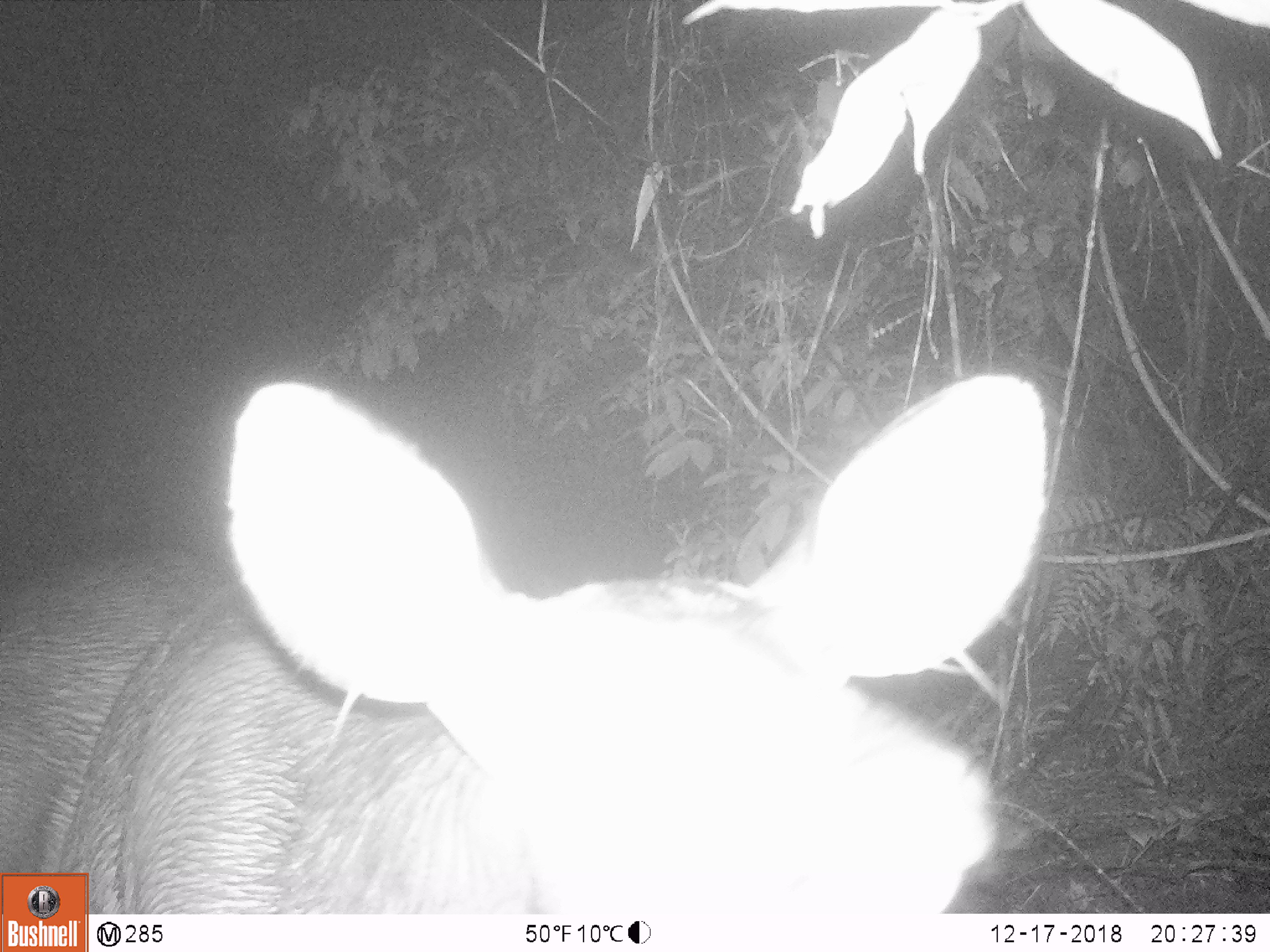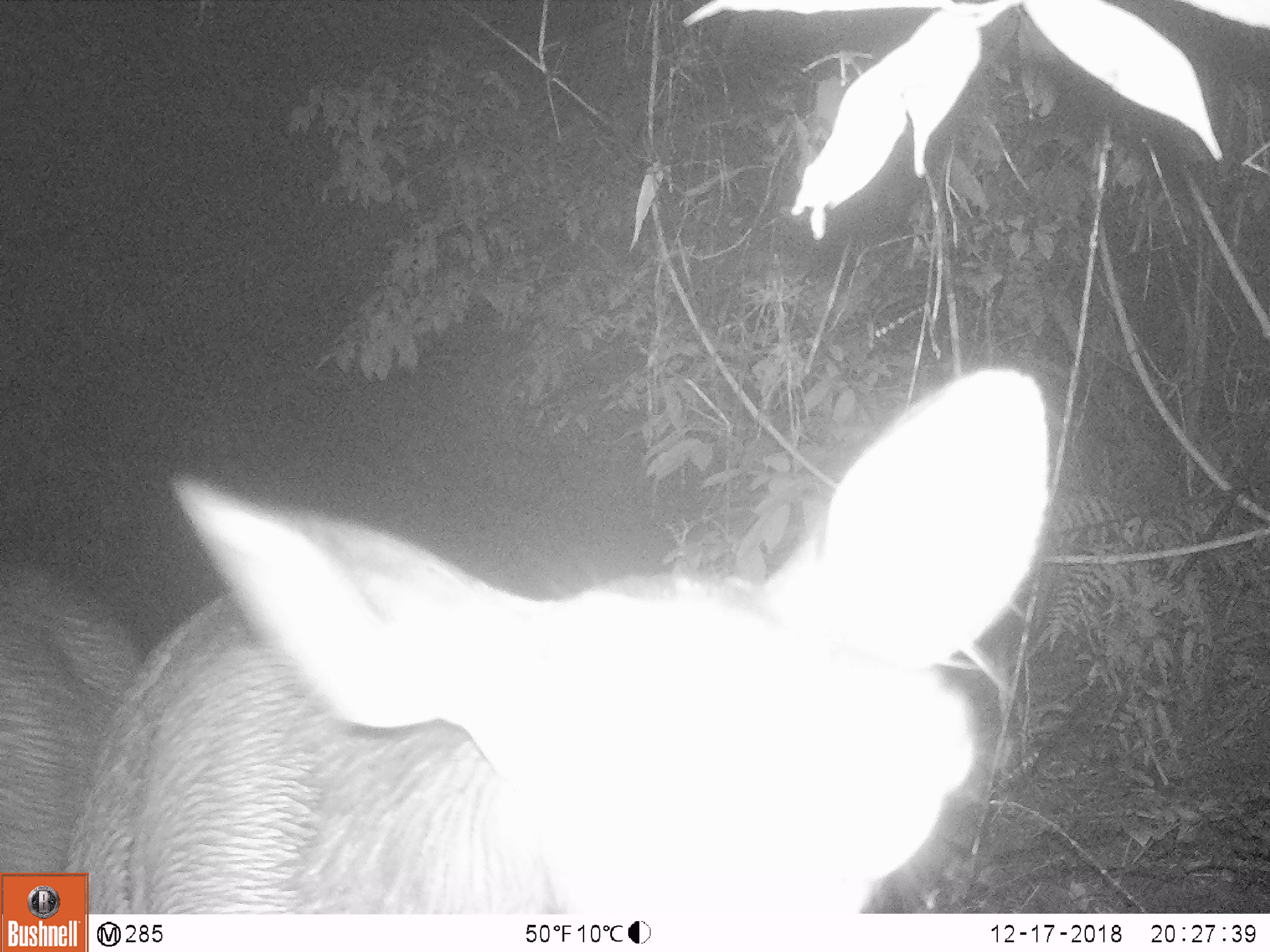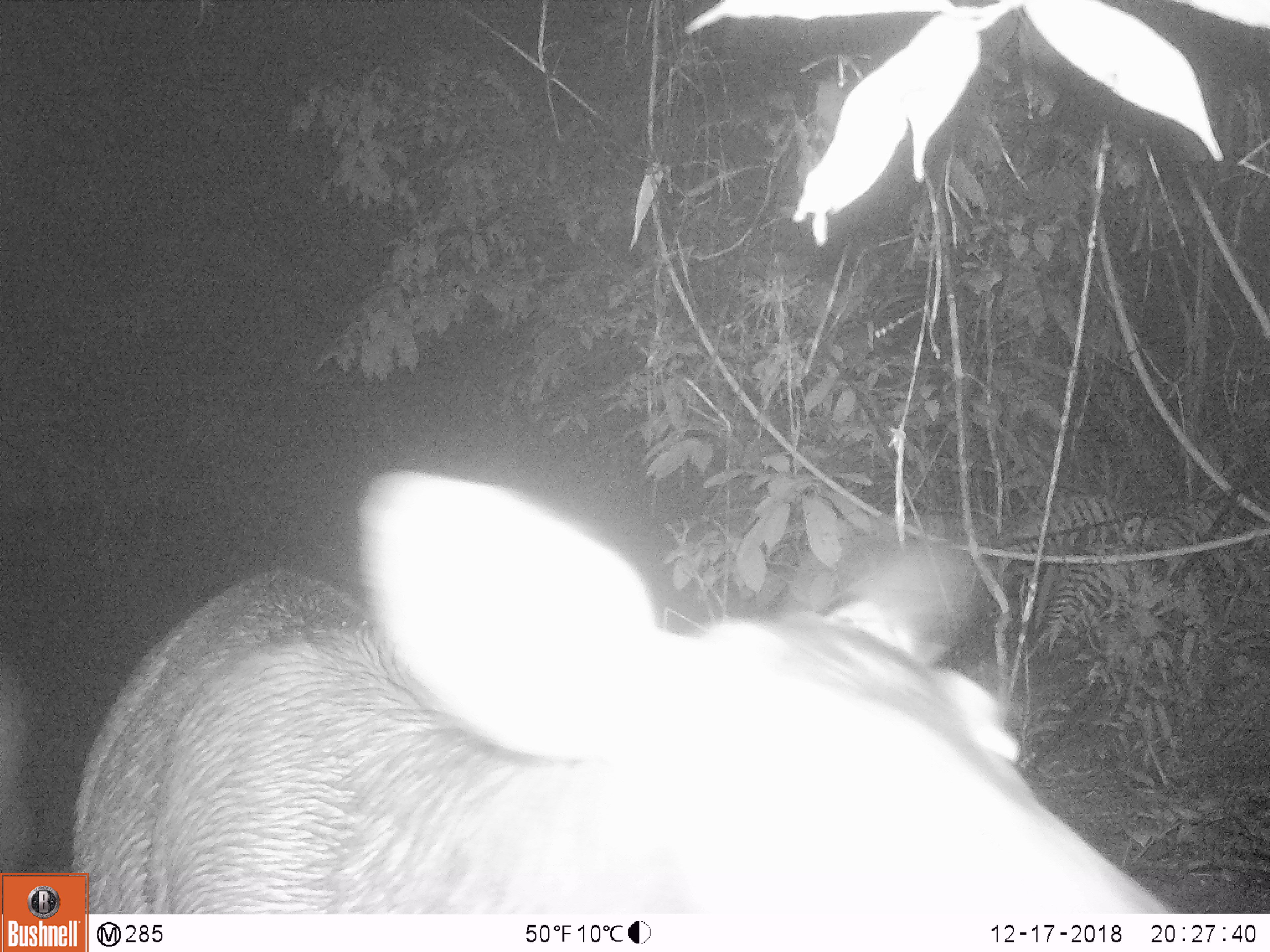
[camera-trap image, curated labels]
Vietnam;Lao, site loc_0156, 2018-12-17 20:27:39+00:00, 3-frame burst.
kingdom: Animalia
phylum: Chordata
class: Mammalia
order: Artiodactyla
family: Cervidae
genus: Rusa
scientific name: Rusa unicolor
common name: sambar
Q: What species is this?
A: Sambar (Rusa unicolor).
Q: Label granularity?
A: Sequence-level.